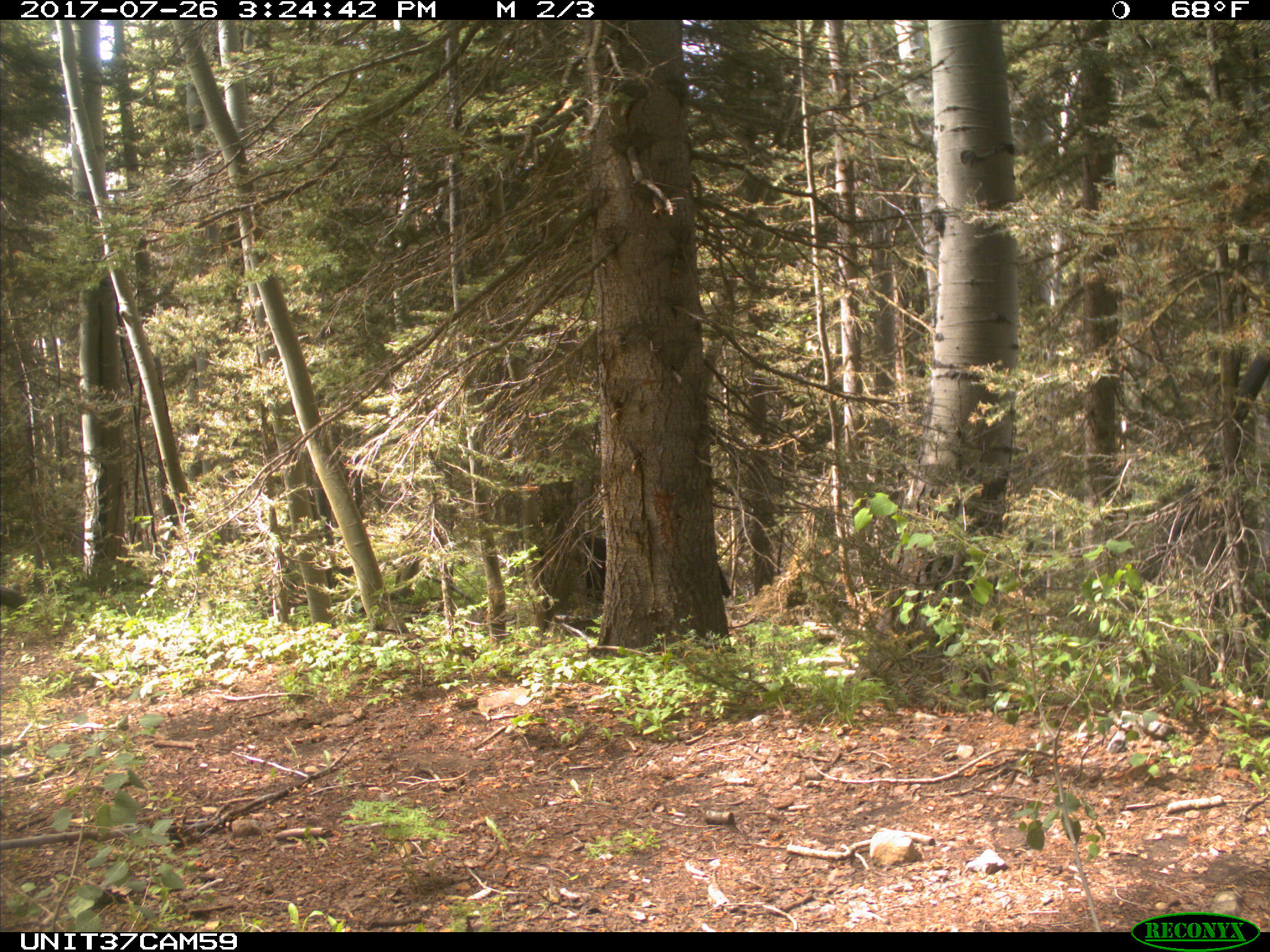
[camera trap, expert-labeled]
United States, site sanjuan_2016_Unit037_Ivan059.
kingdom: Animalia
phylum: Chordata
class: Mammalia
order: Artiodactyla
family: Bovidae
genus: Bos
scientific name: Bos taurus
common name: domestic cow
Bos taurus (domestic cow).